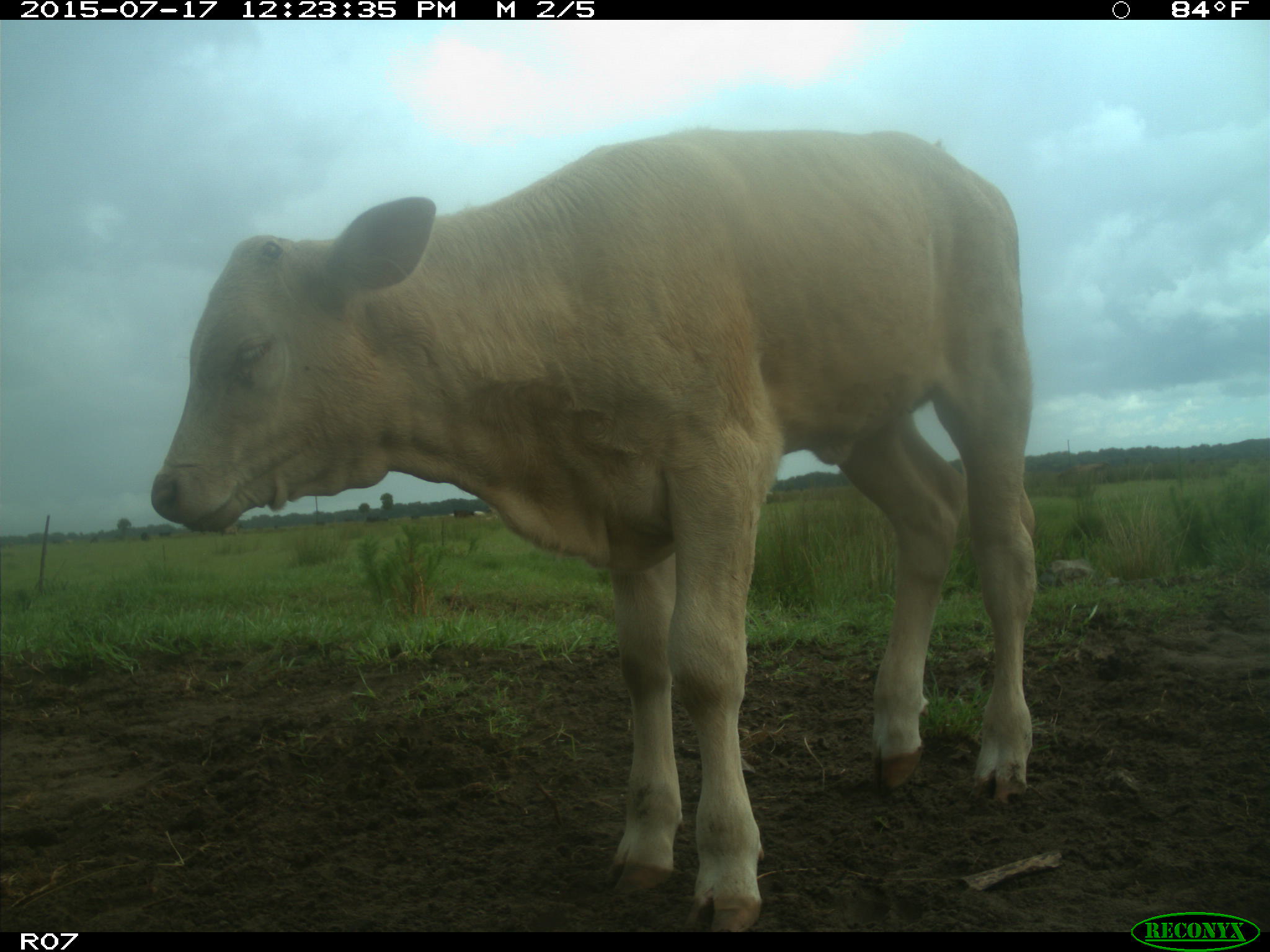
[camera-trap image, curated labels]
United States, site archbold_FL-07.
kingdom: Animalia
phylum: Chordata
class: Mammalia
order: Artiodactyla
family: Bovidae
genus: Bos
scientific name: Bos taurus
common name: domestic cow